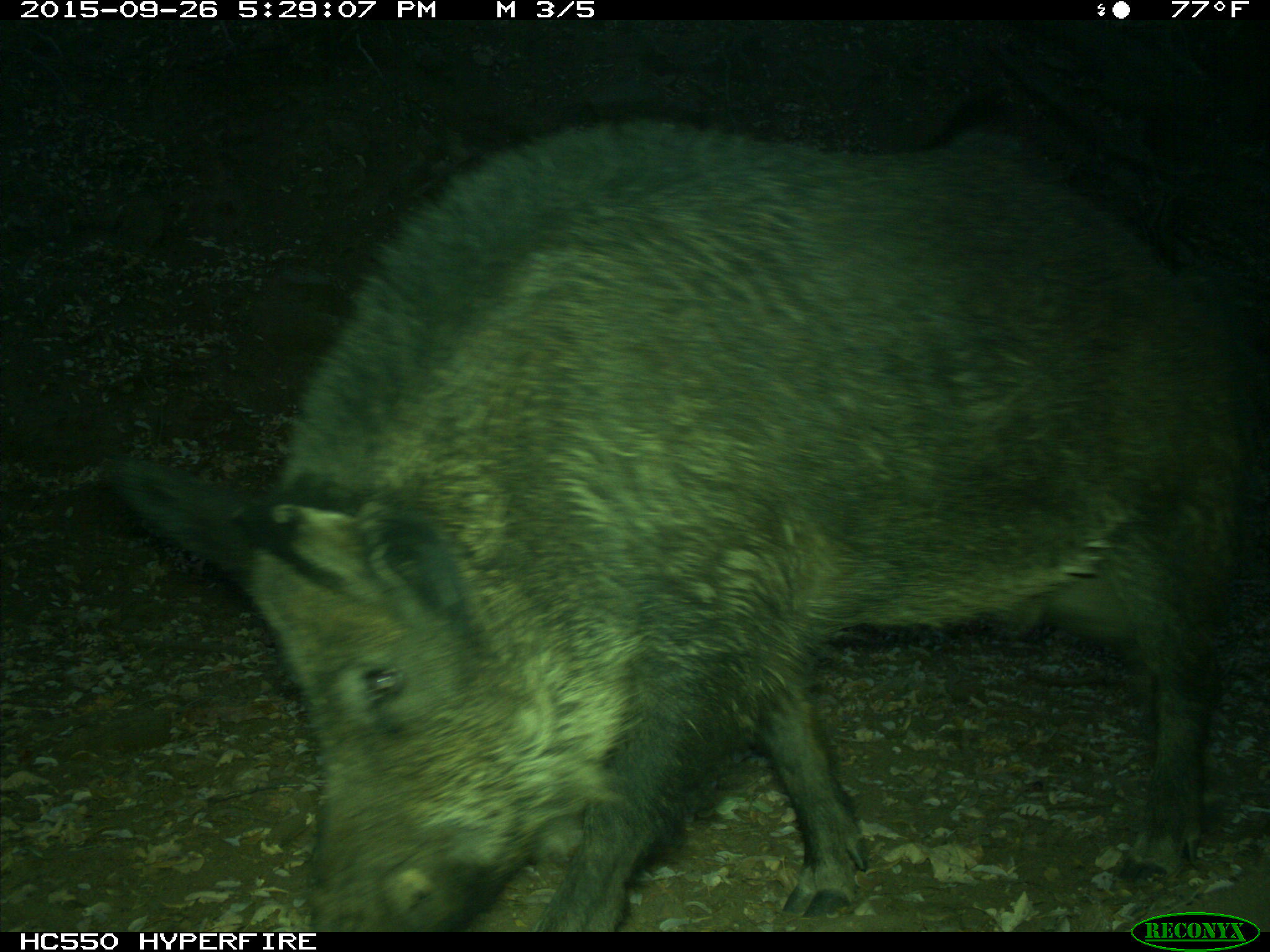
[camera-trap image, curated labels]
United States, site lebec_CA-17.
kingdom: Animalia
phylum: Chordata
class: Mammalia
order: Artiodactyla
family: Suidae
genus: Sus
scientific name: Sus scrofa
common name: wild boar